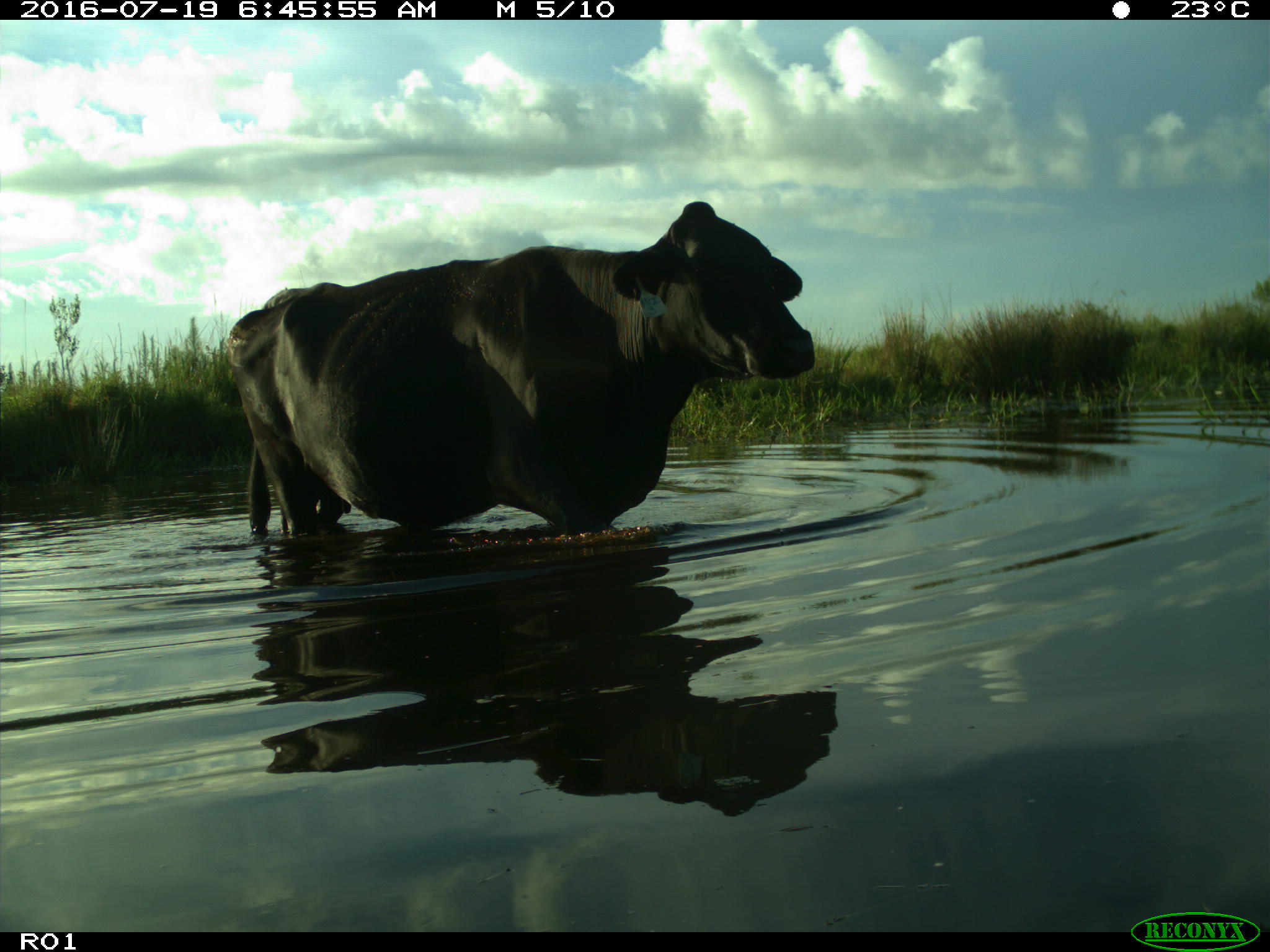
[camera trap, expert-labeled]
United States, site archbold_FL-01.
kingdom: Animalia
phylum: Chordata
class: Mammalia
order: Artiodactyla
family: Bovidae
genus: Bos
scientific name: Bos taurus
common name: domestic cow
Bos taurus (domestic cow).